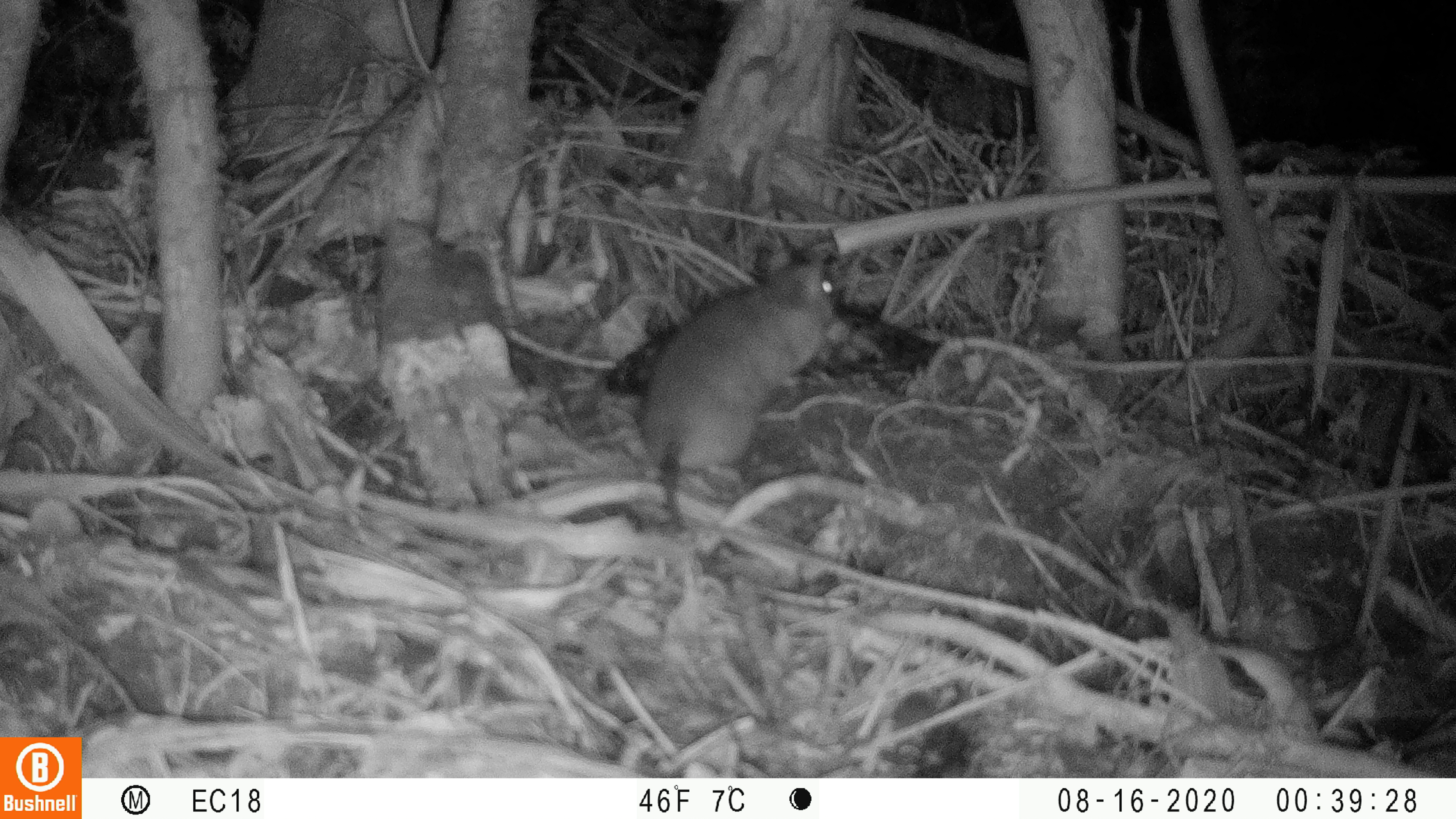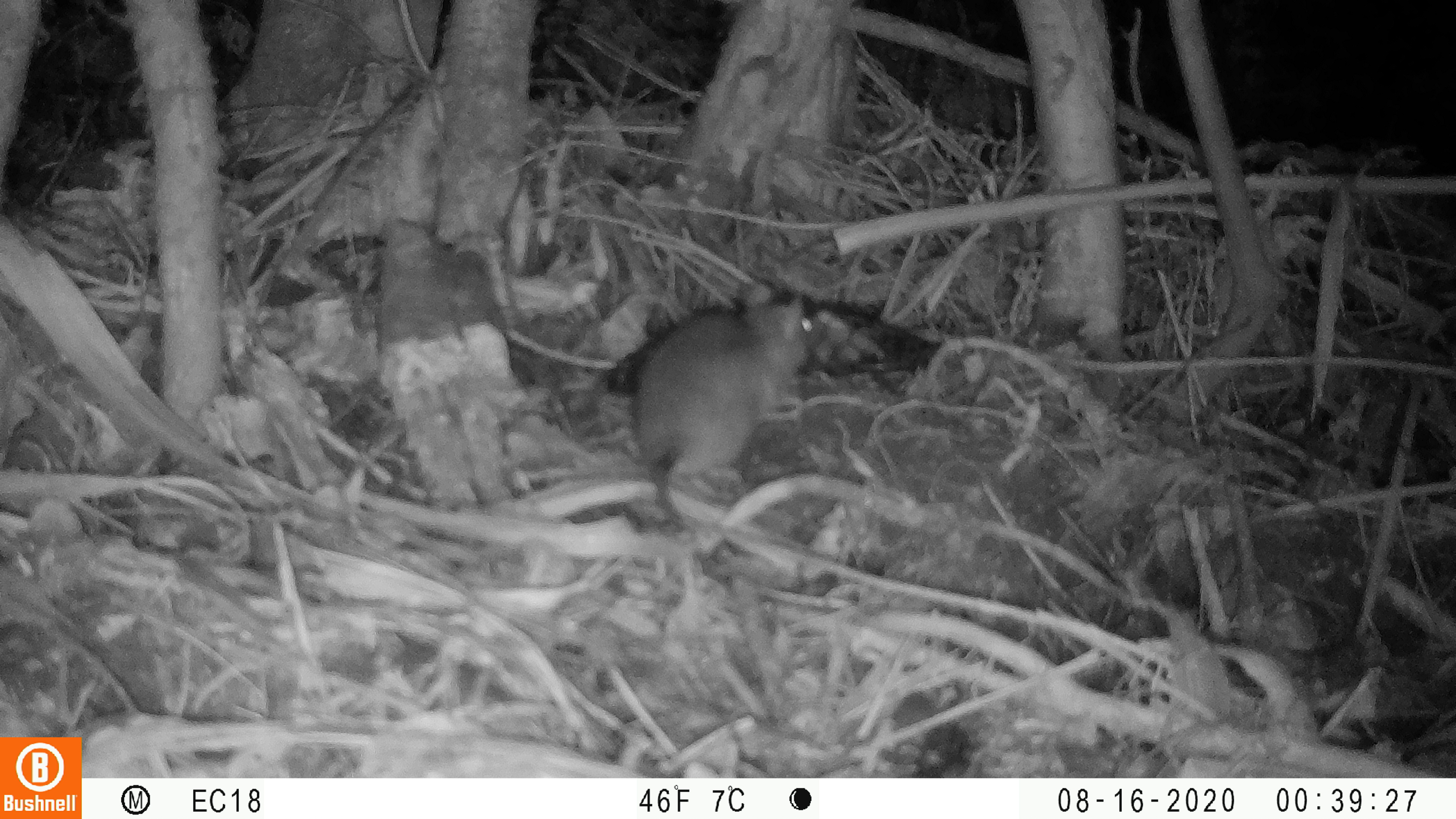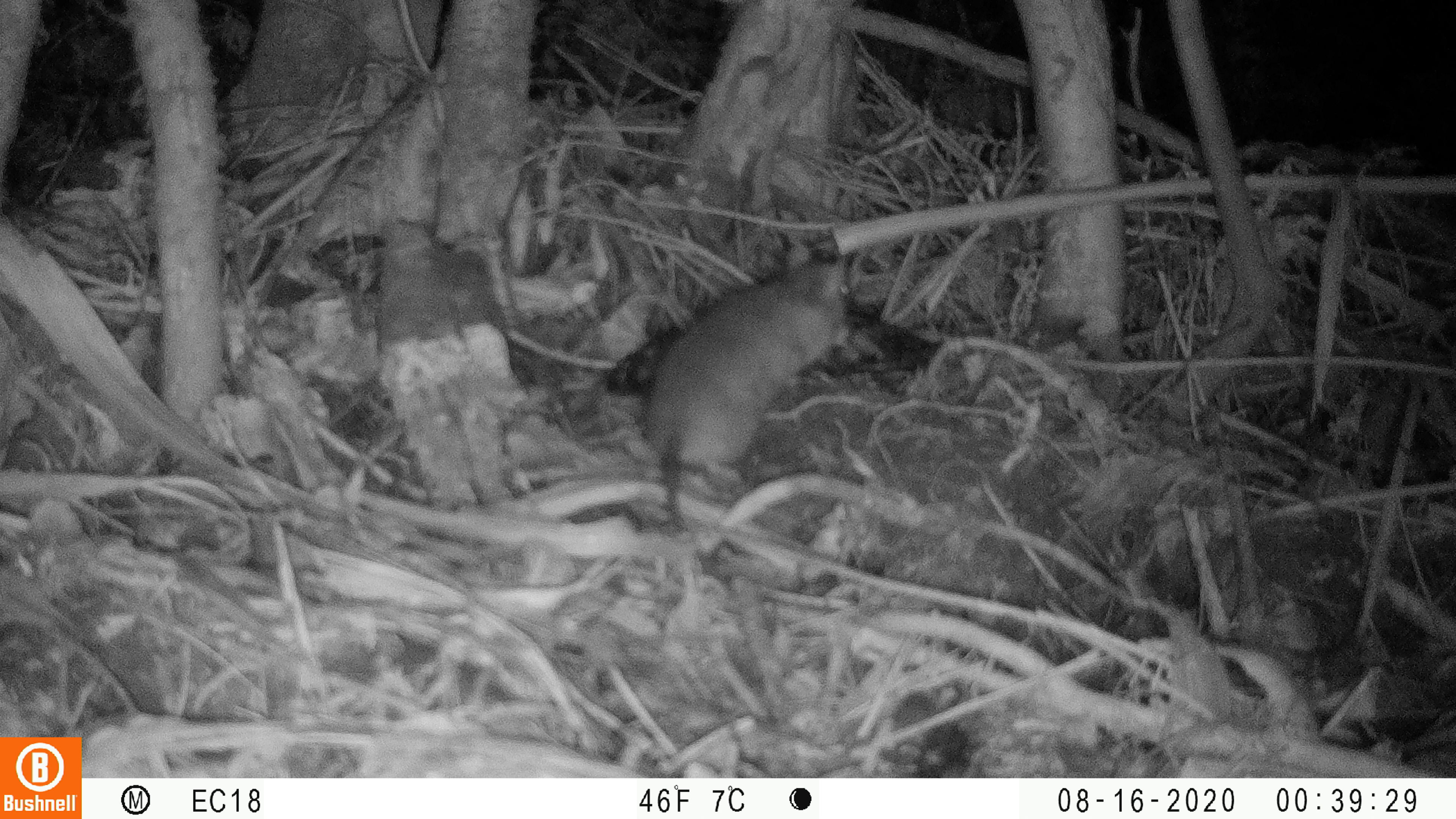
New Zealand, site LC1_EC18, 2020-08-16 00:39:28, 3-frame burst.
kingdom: Animalia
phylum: Chordata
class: Mammalia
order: Rodentia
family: Muridae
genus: Rattus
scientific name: Rattus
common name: rat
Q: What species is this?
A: Rat (Rattus).